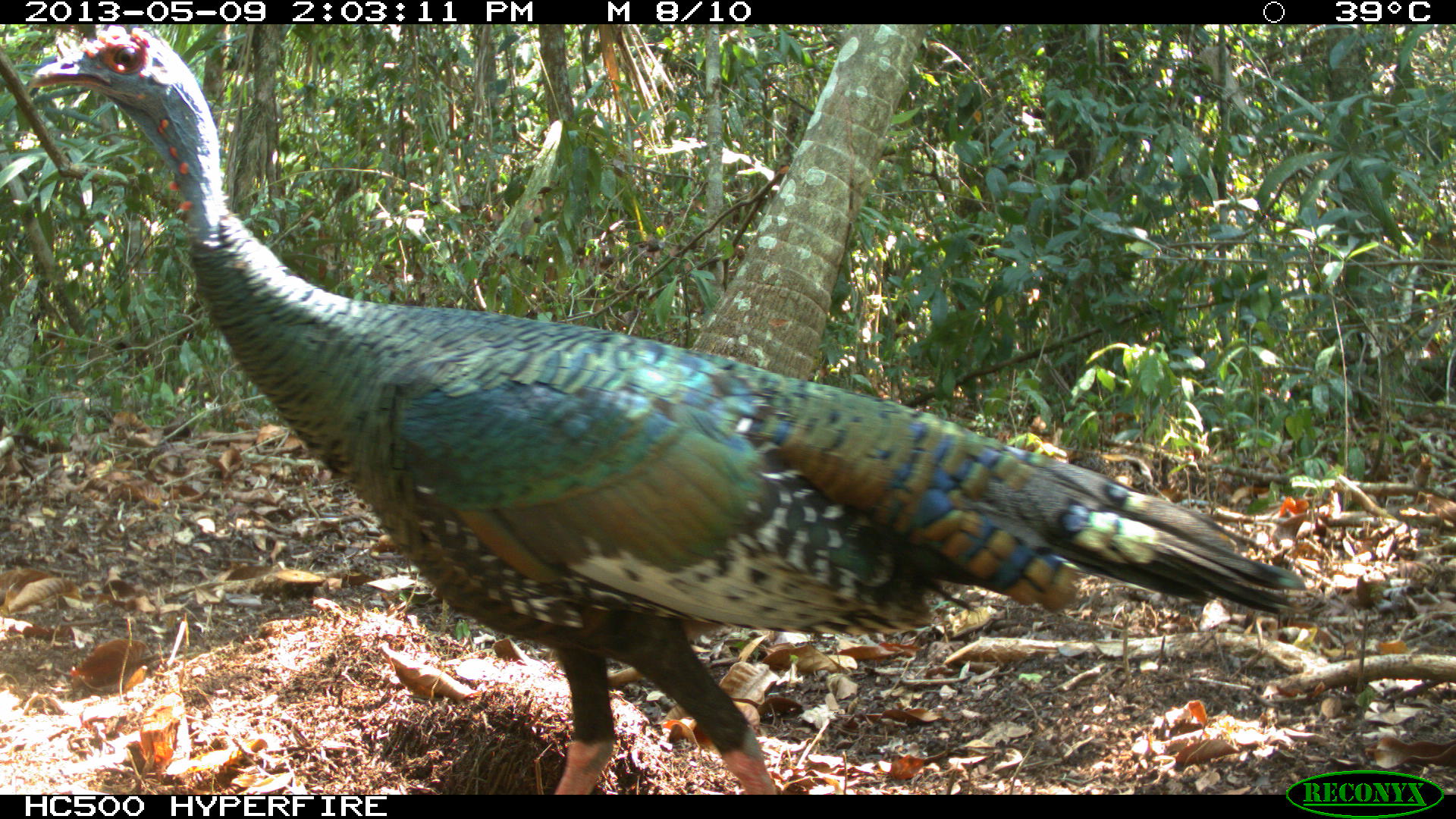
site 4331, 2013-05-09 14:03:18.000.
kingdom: Animalia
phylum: Chordata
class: Aves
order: Galliformes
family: Phasianidae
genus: Meleagris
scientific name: Meleagris ocellata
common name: ocellated turkey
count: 2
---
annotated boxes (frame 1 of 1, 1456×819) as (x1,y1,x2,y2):
meleagris ocellata: (26,23,1306,794)